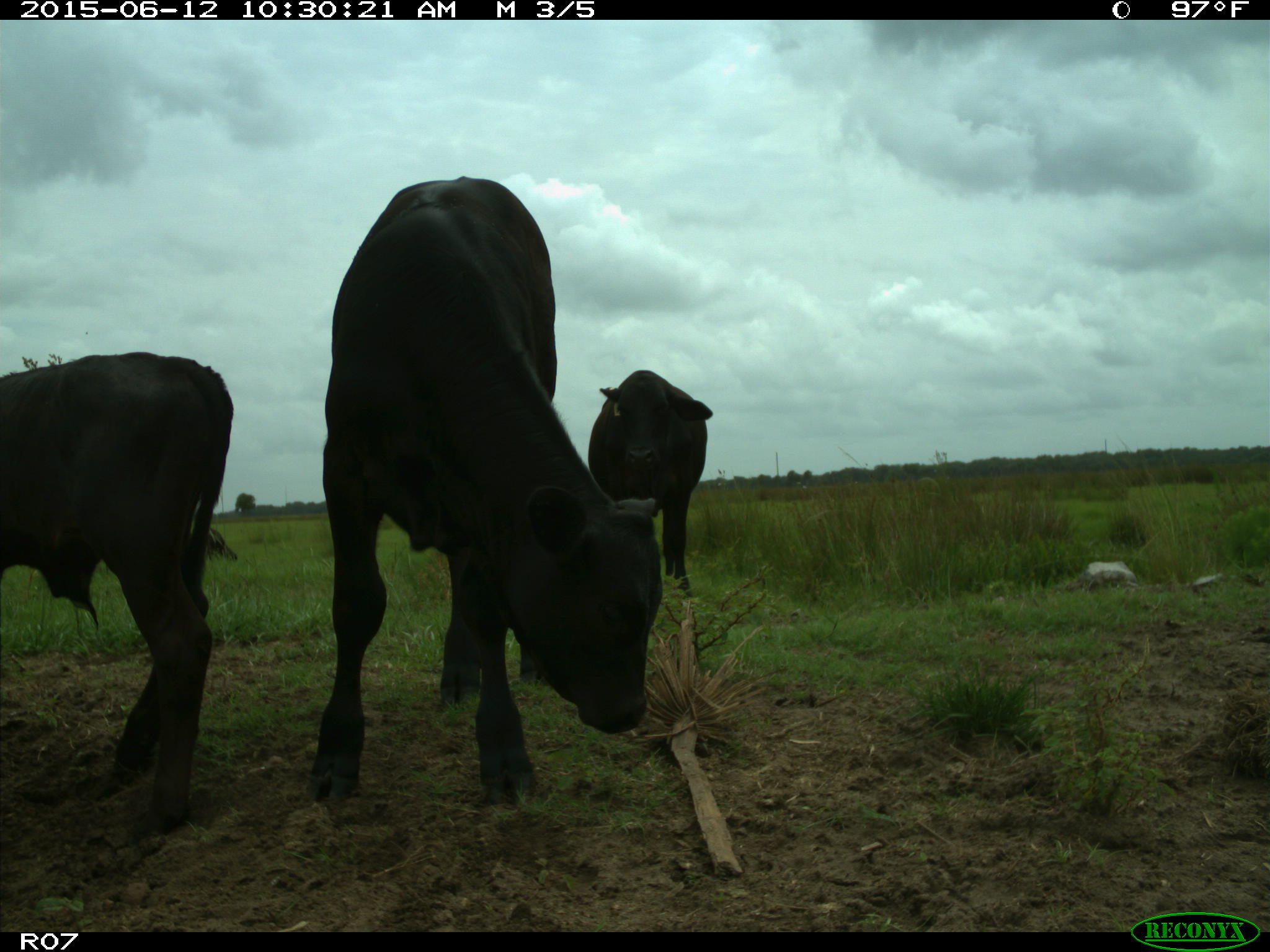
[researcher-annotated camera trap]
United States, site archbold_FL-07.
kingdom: Animalia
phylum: Chordata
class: Mammalia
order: Artiodactyla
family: Bovidae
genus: Bos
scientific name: Bos taurus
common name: domestic cow